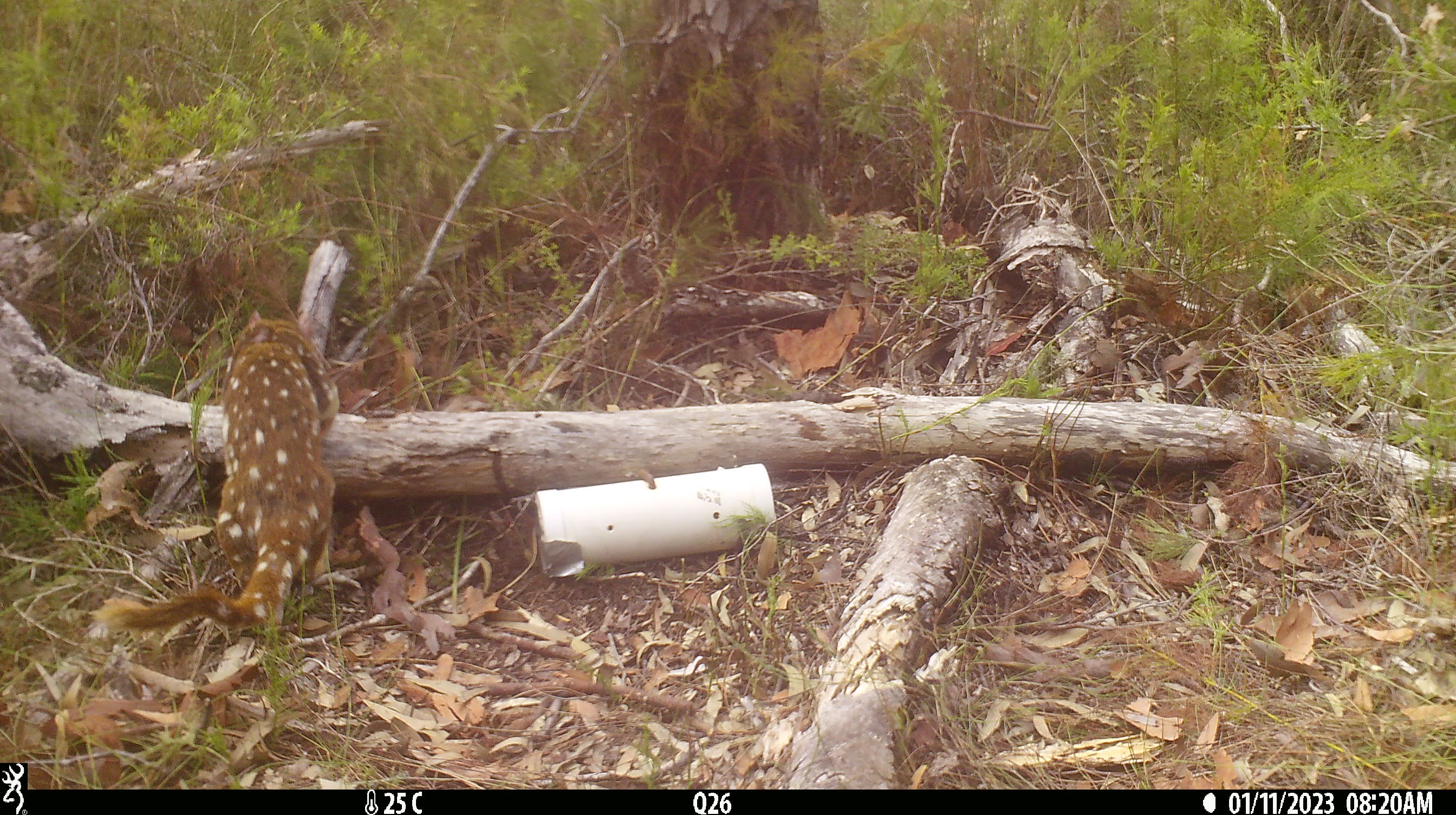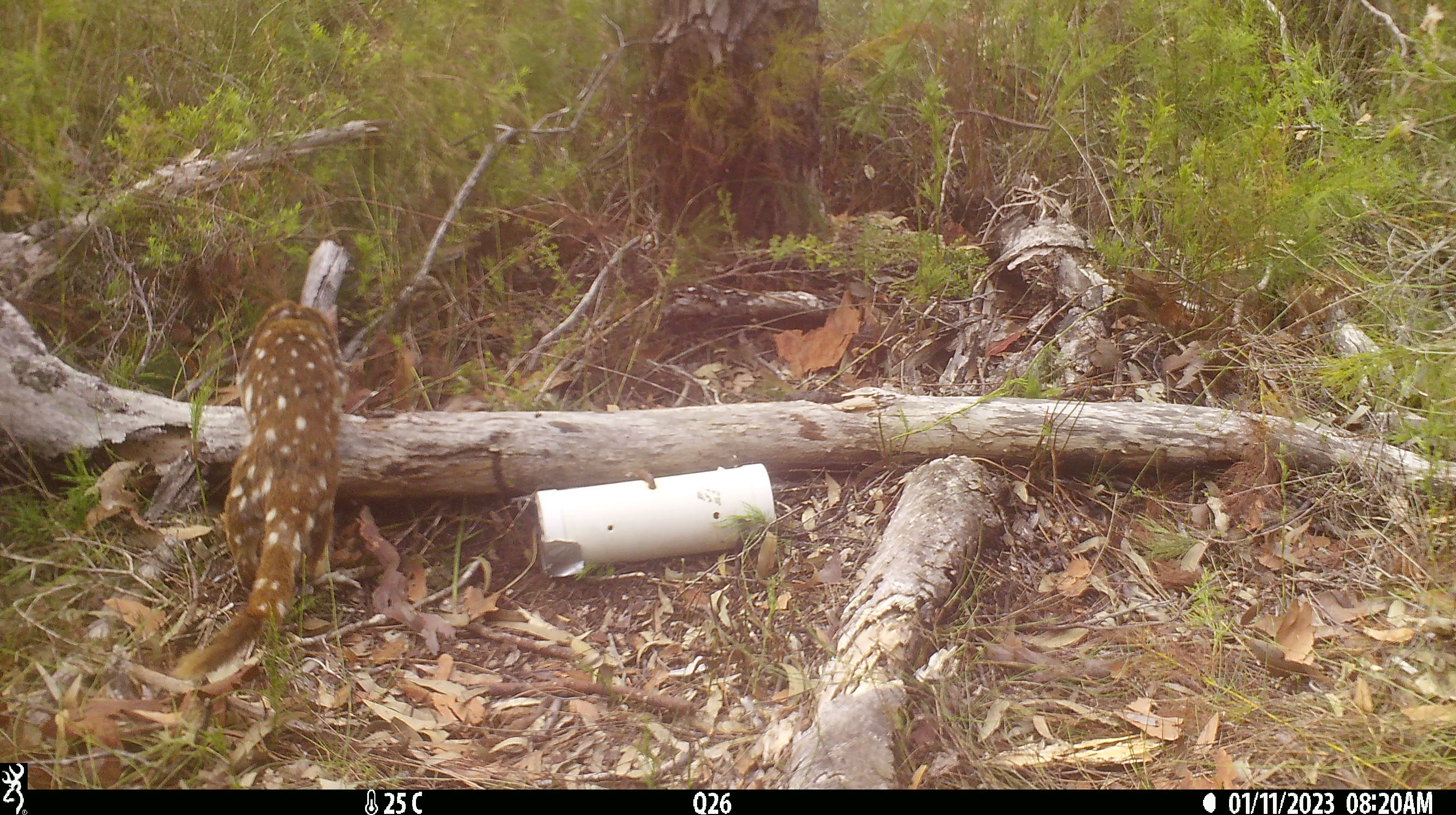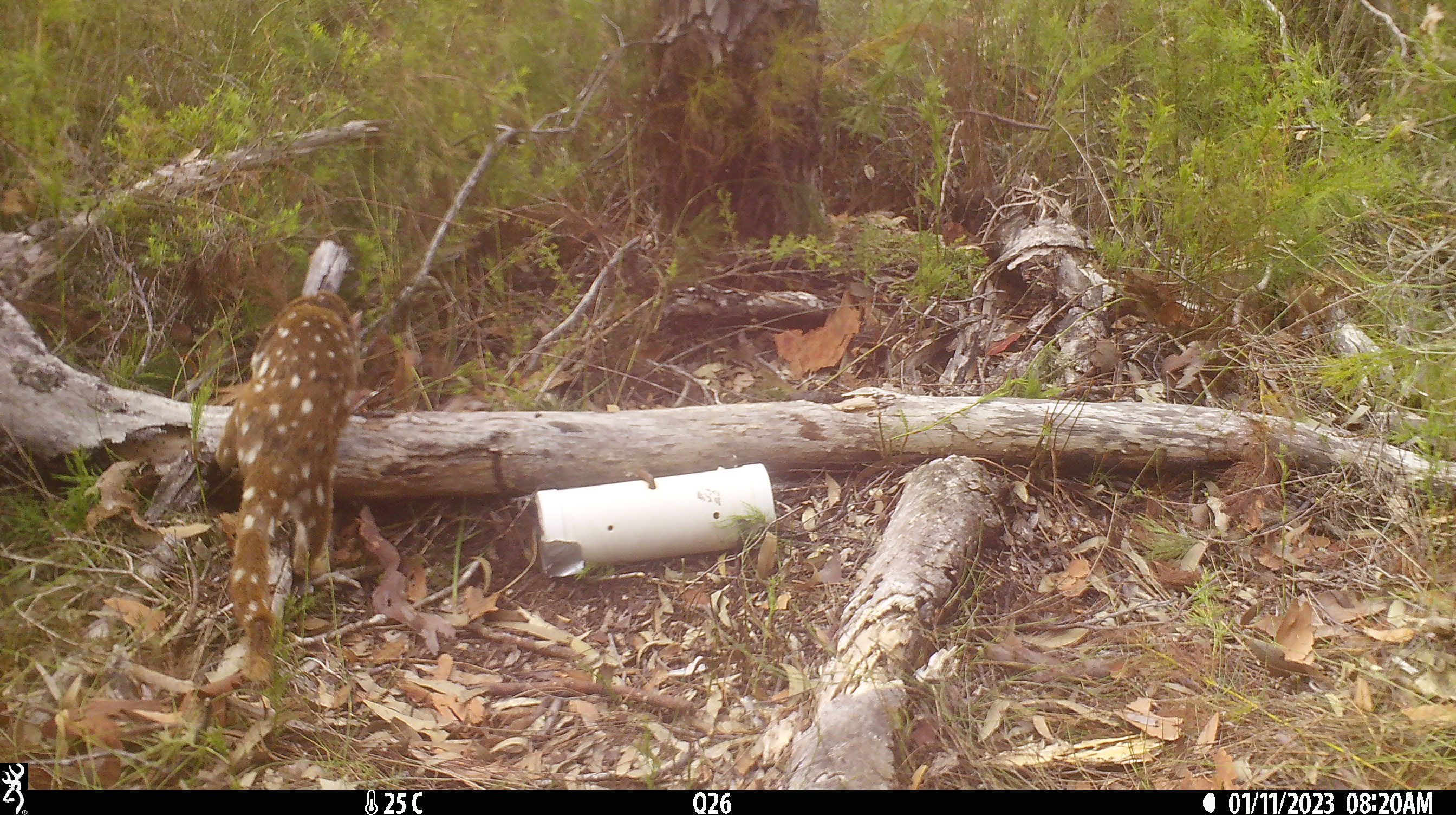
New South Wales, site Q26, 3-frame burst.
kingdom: Animalia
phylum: Chordata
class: Mammalia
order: Dasyuromorphia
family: Dasyuridae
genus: Dasyurus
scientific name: Dasyurus maculatus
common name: spotted-tailed quoll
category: quoll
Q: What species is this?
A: Quoll (spotted-tailed quoll) (Dasyurus maculatus).